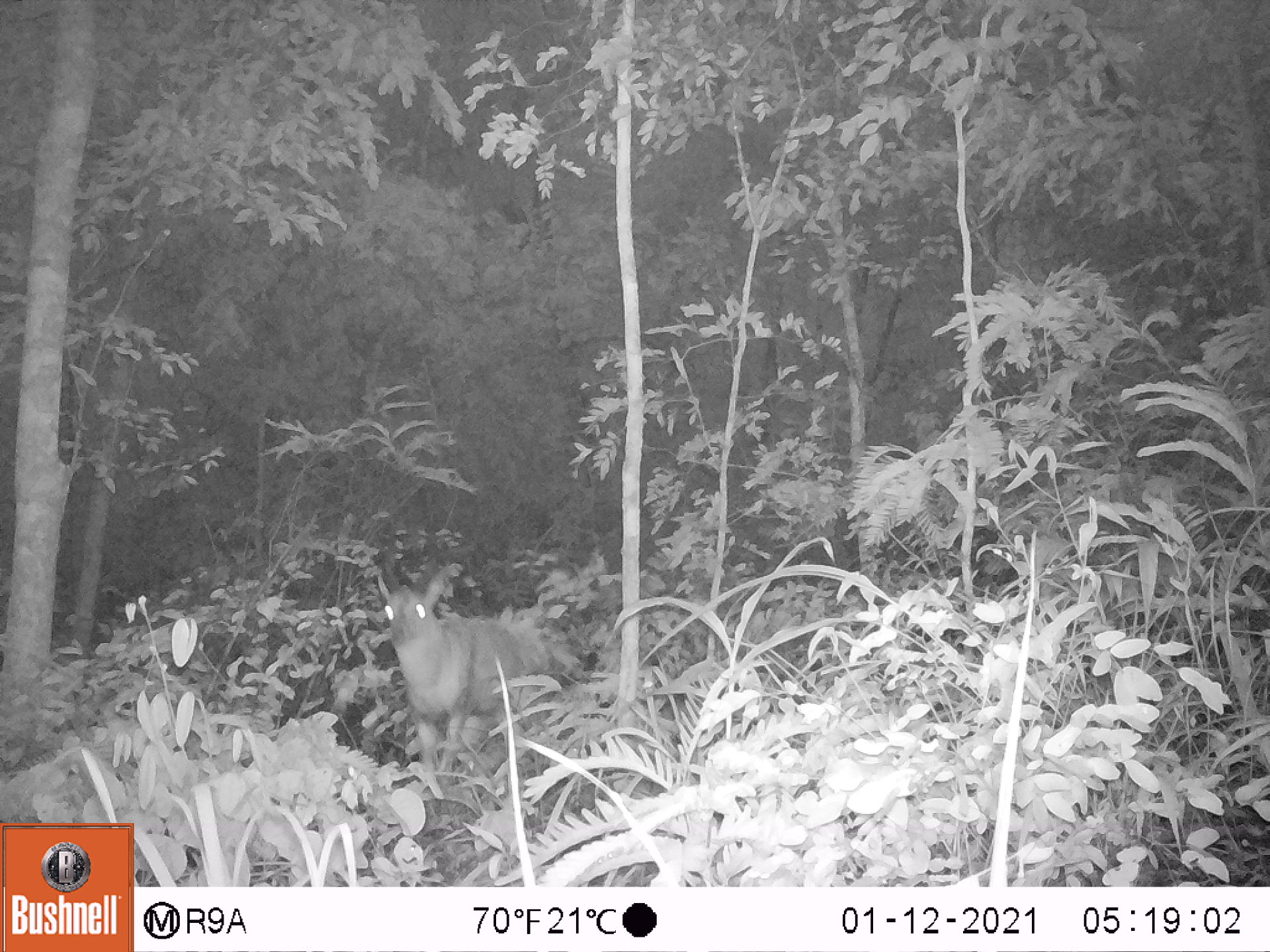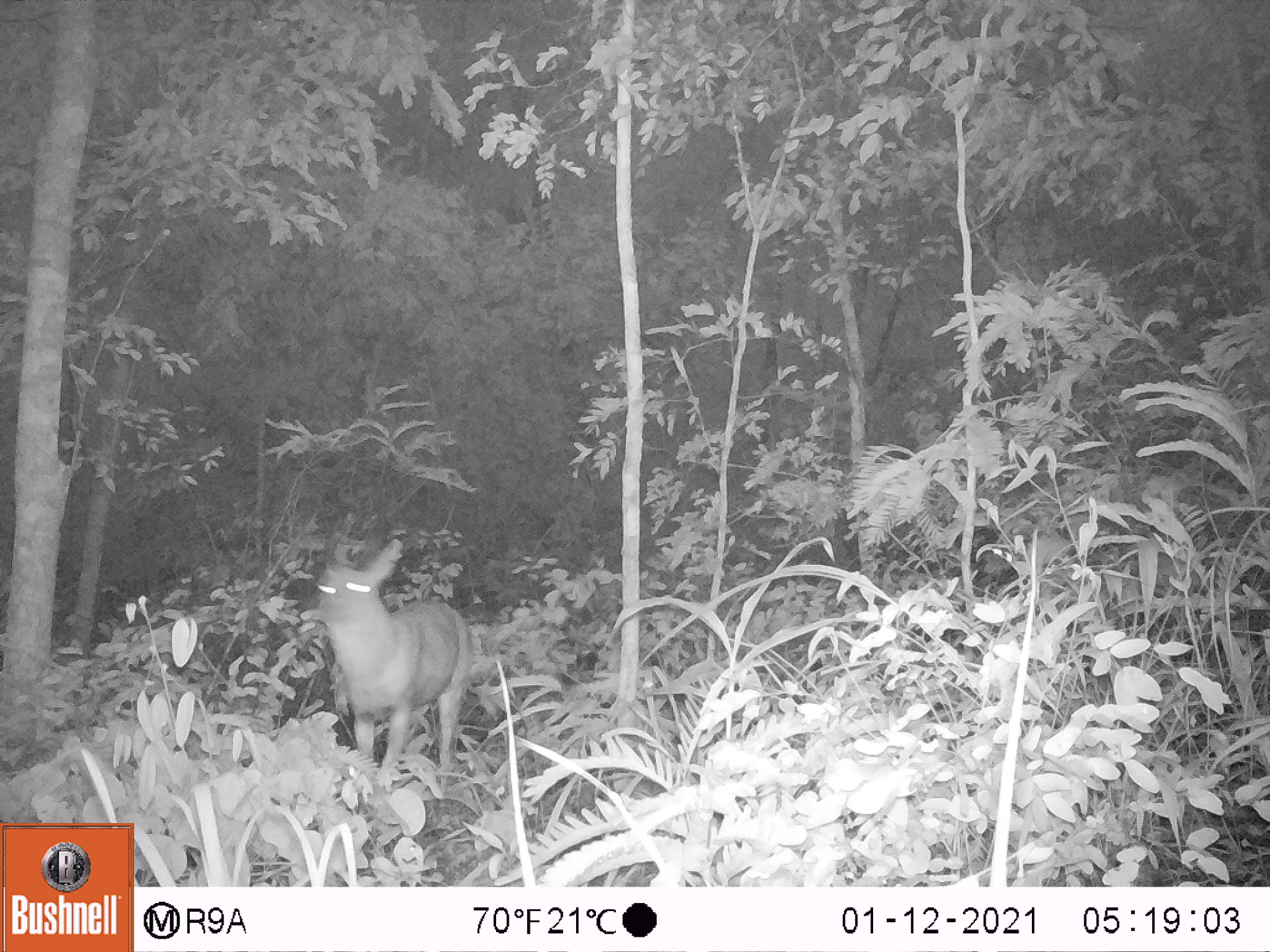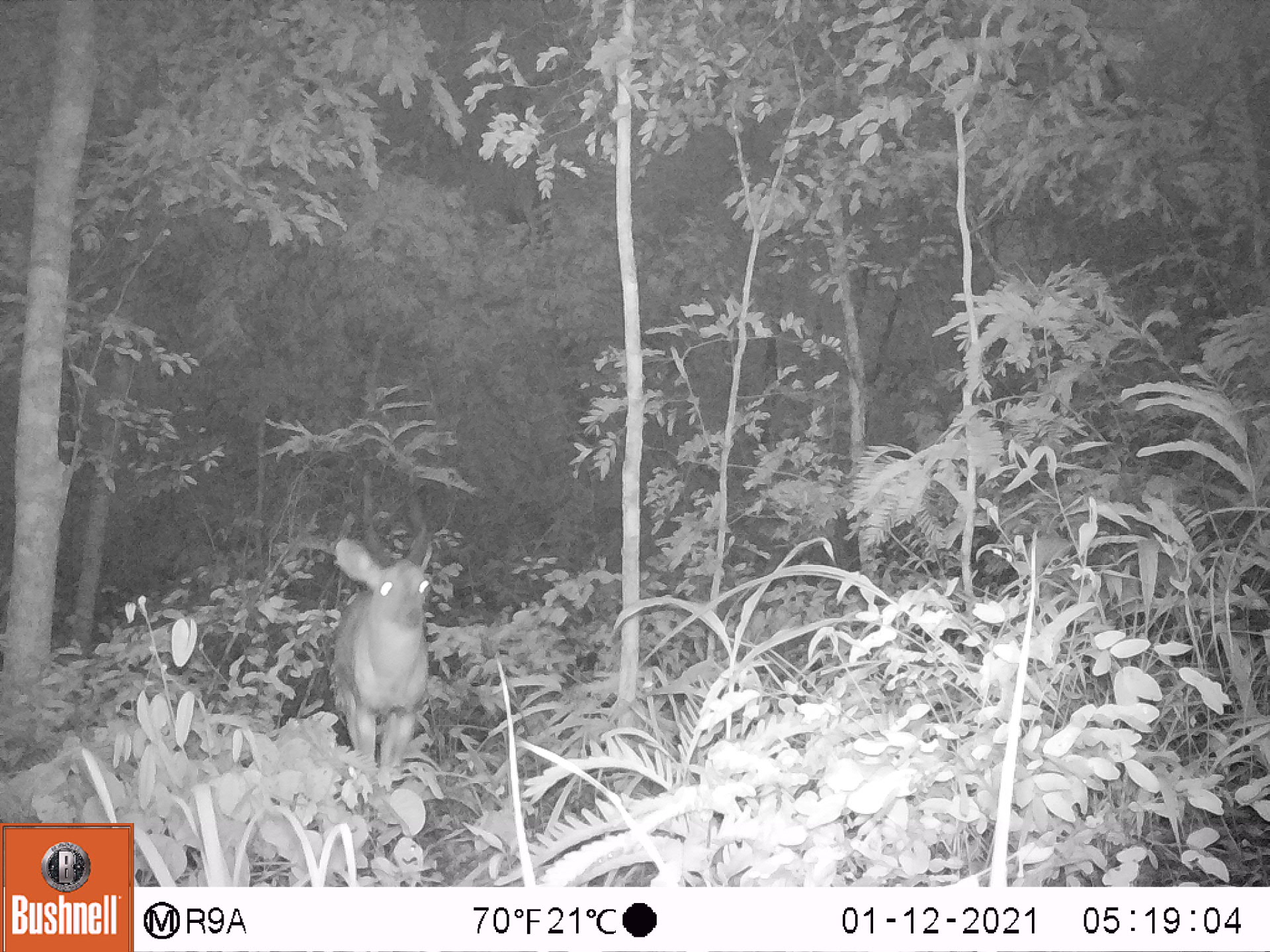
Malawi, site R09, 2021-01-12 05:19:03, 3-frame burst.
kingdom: Animalia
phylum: Chordata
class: Mammalia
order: Artiodactyla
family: Bovidae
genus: Tragelaphus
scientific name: Tragelaphus sylvaticus sylvaticus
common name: cape bushbuck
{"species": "cape bushbuck (Tragelaphus sylvaticus sylvaticus)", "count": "1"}